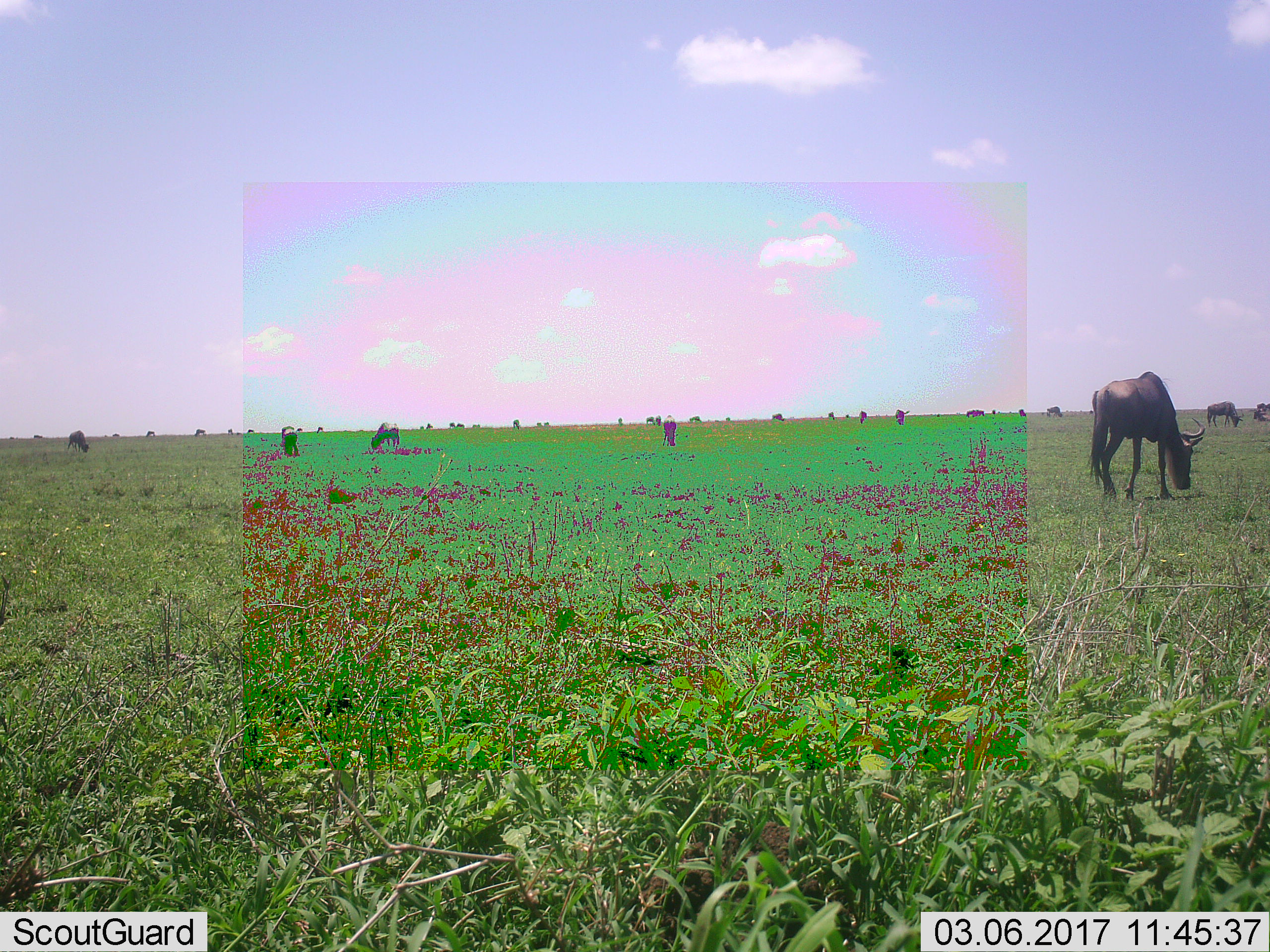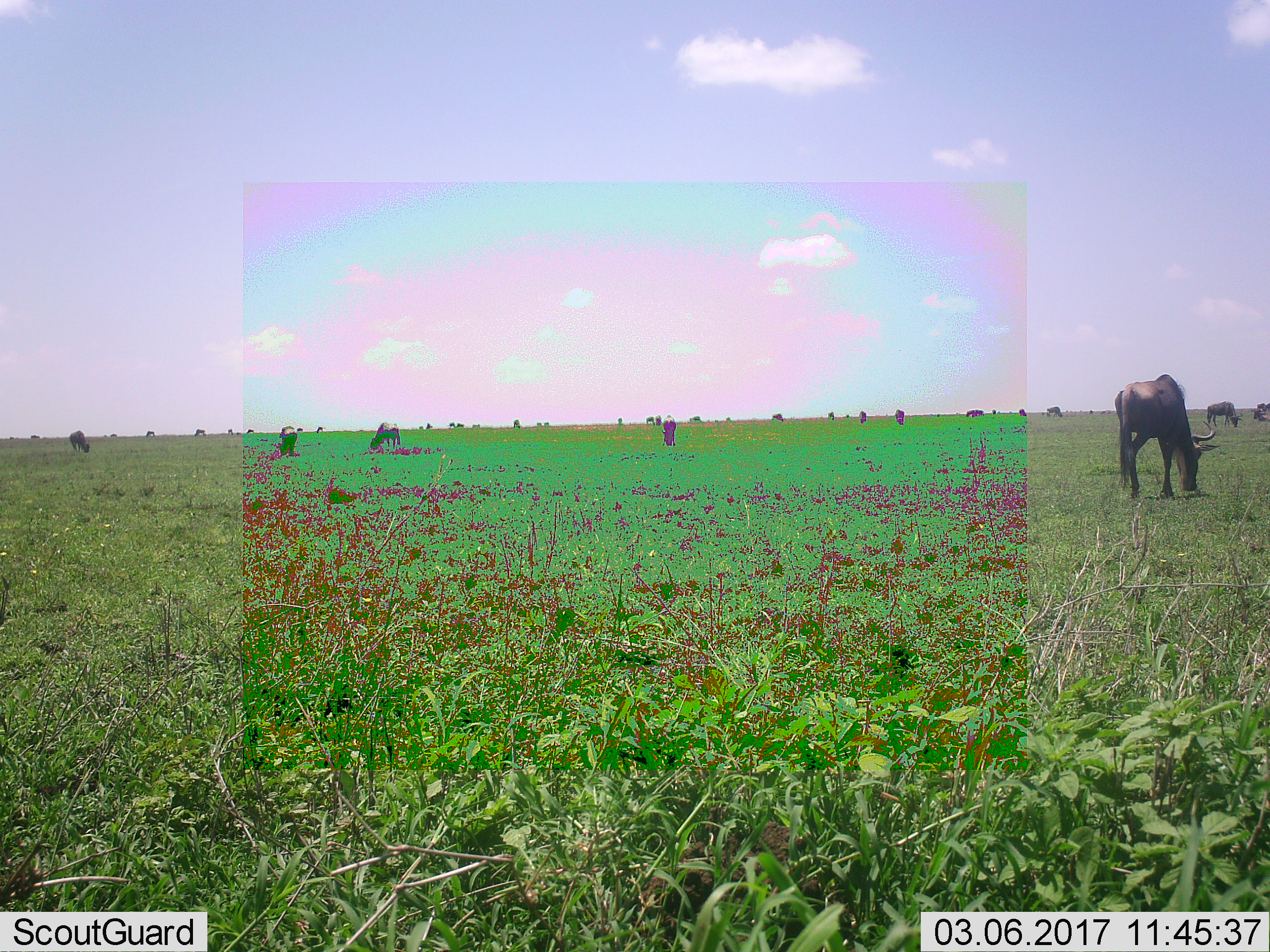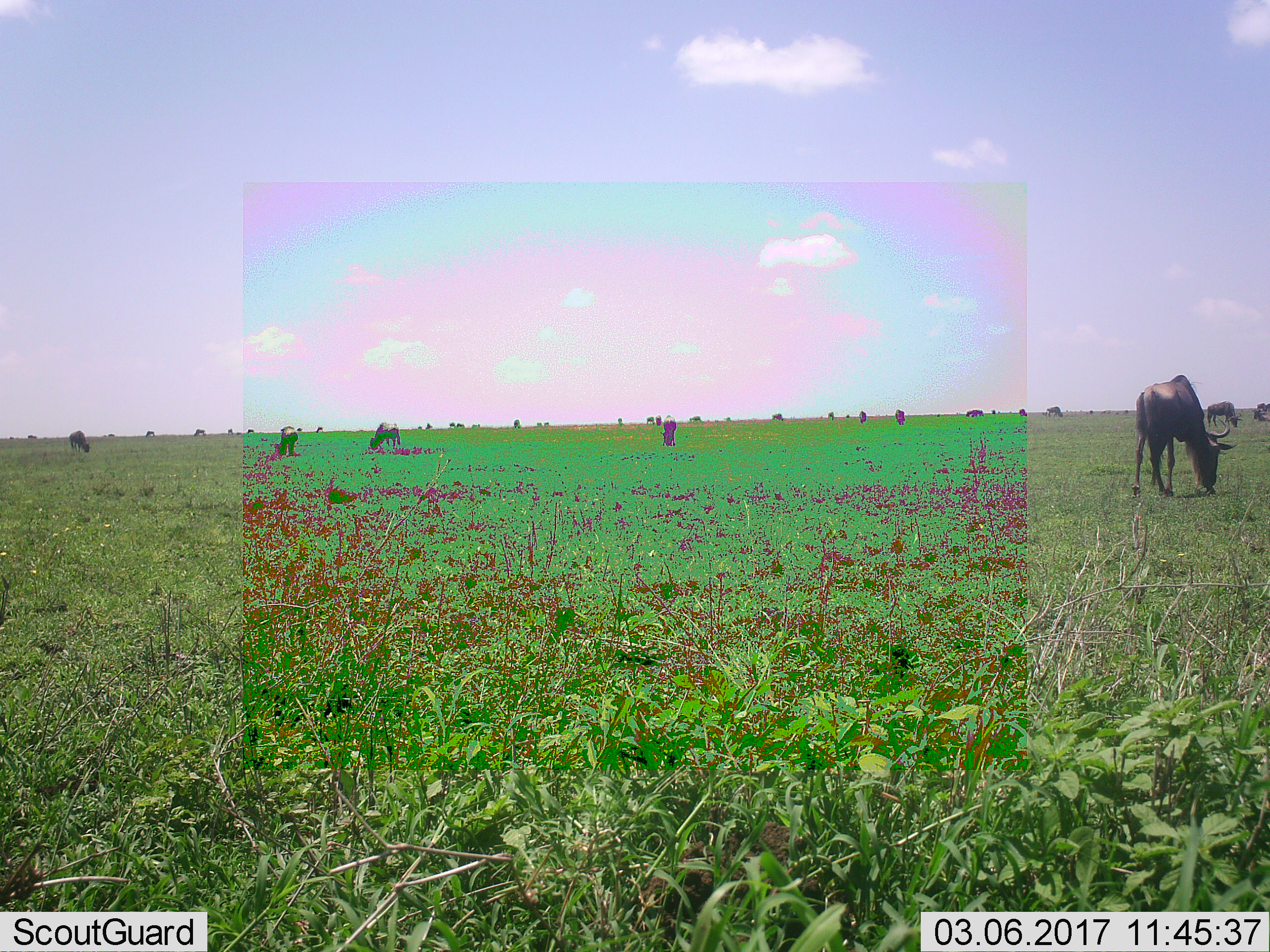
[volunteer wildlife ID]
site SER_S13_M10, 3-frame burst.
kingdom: Animalia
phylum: Chordata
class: Mammalia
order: Artiodactyla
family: Bovidae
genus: Connochaetes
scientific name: Connochaetes taurinus taurinus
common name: blue wildebeest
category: wildebeestblue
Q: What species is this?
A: Wildebeestblue (blue wildebeest) (Connochaetes taurinus taurinus).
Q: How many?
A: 11-50.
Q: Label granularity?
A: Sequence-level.